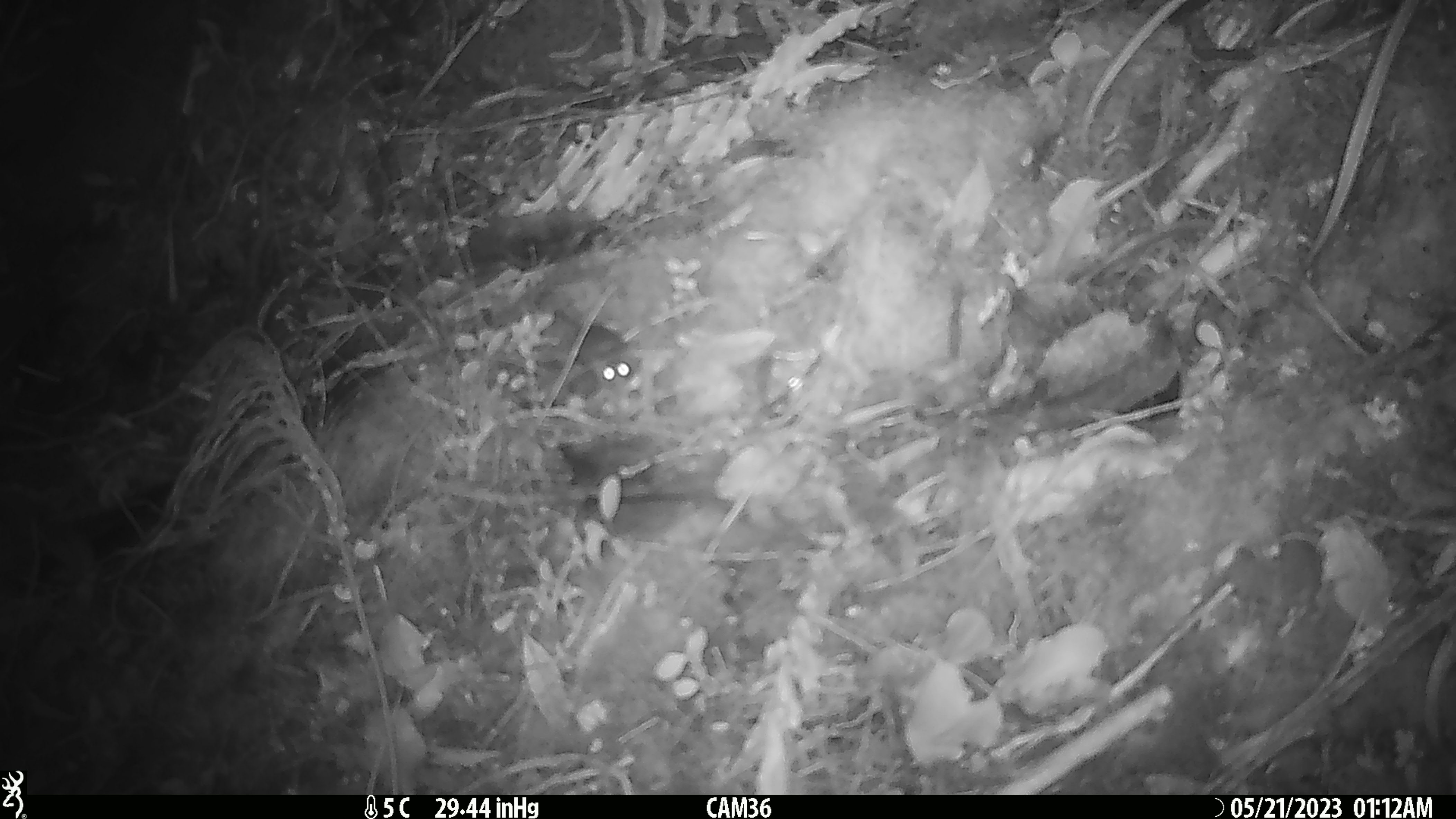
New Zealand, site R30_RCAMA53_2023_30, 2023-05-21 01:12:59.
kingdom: Animalia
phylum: Chordata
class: Mammalia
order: Rodentia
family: Muridae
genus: Mus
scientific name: Mus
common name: mouse